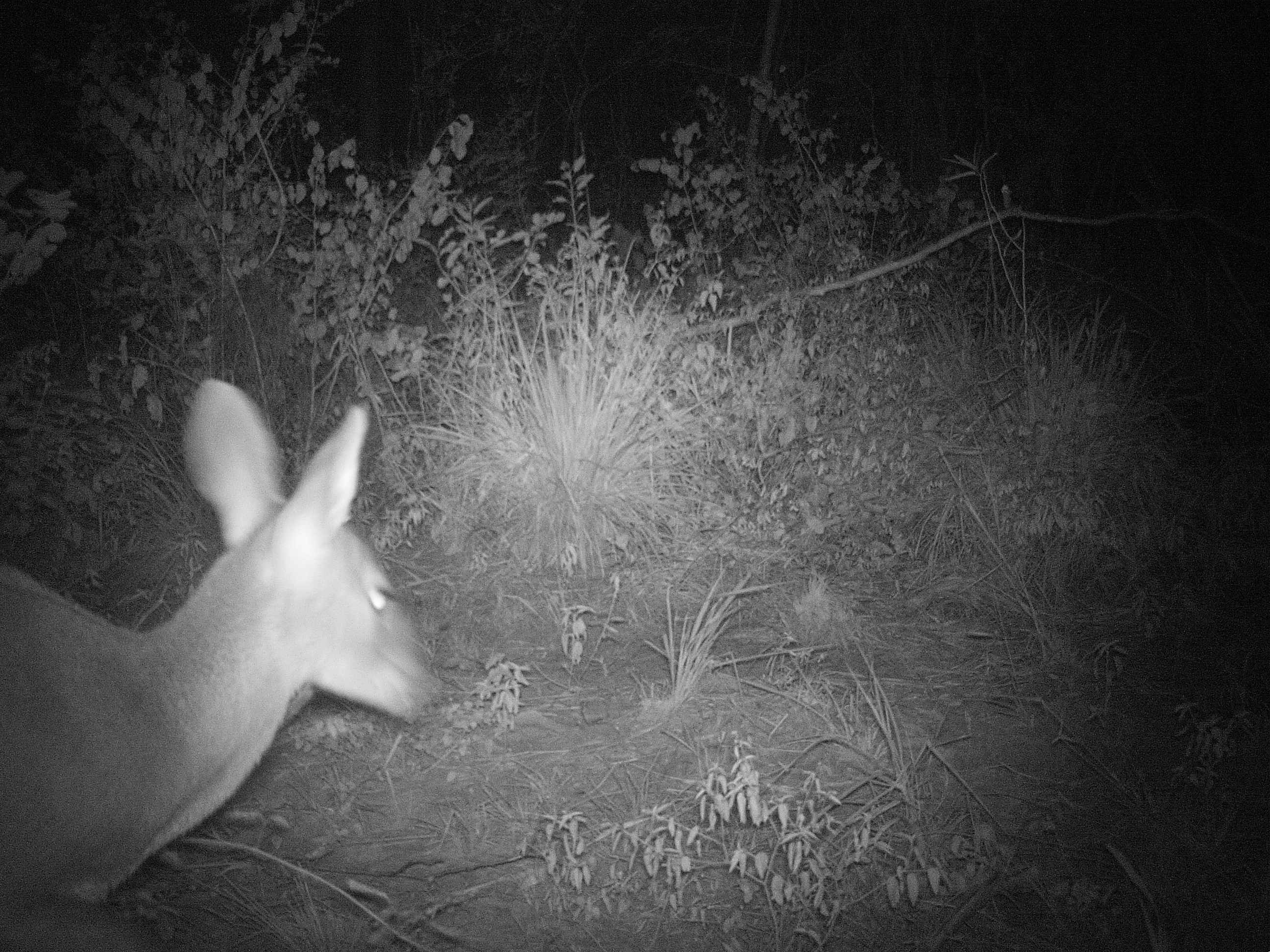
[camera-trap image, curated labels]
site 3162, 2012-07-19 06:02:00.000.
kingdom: Animalia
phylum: Chordata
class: Mammalia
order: Artiodactyla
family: Cervidae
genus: Mazama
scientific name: Mazama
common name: brockets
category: mazama sp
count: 1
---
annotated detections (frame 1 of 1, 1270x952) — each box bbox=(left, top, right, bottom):
mazama sp: bbox=(0, 380, 435, 952)